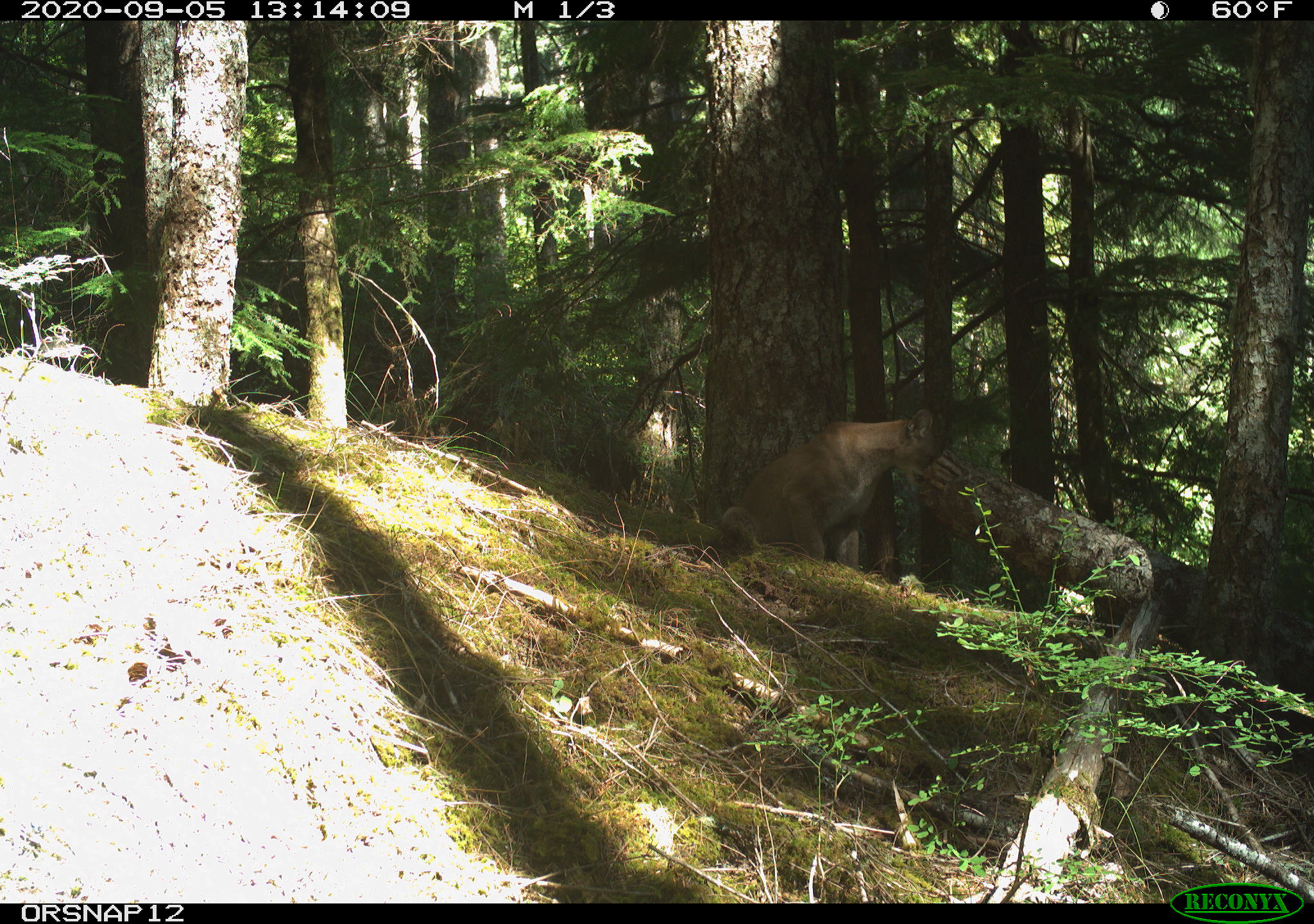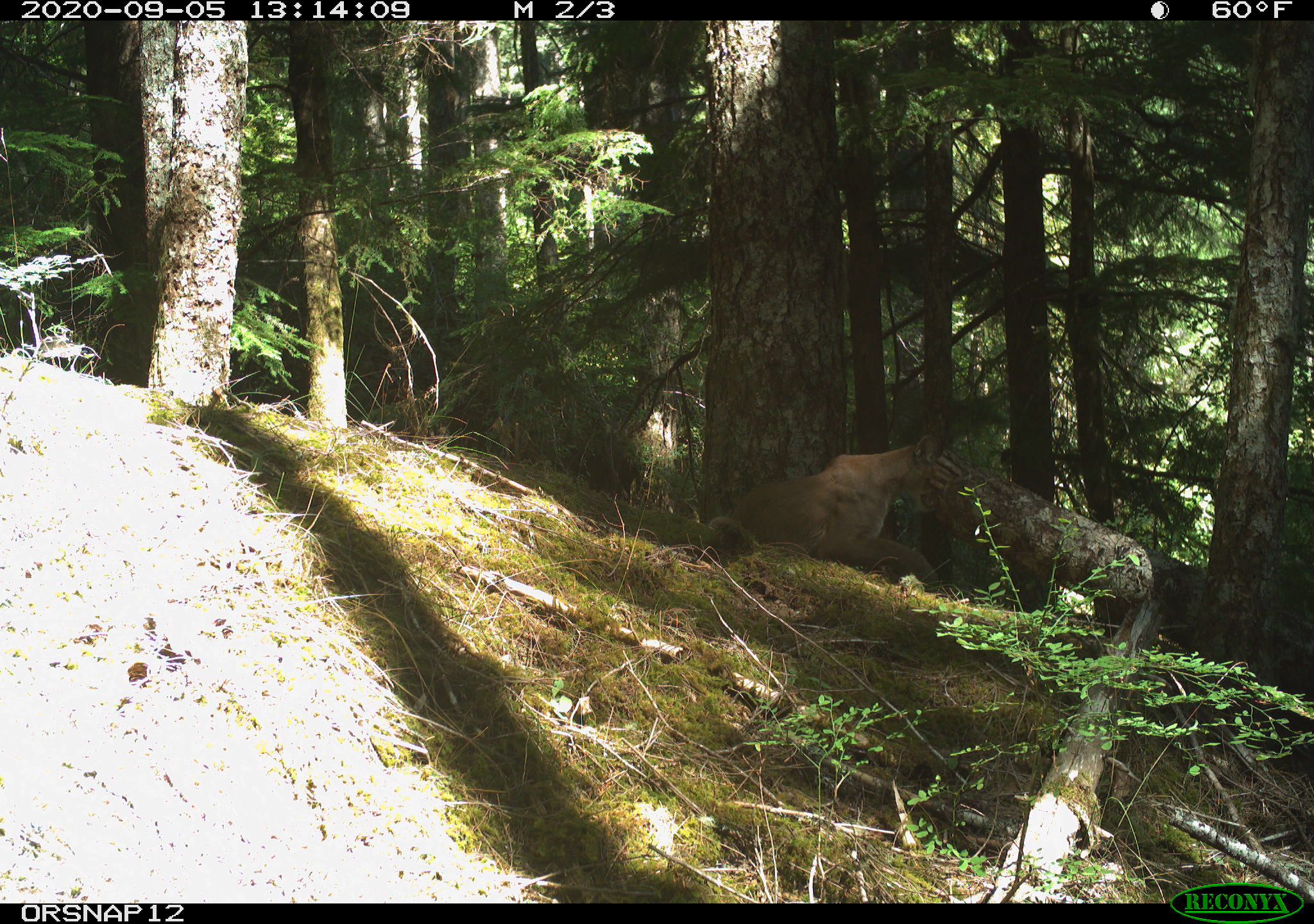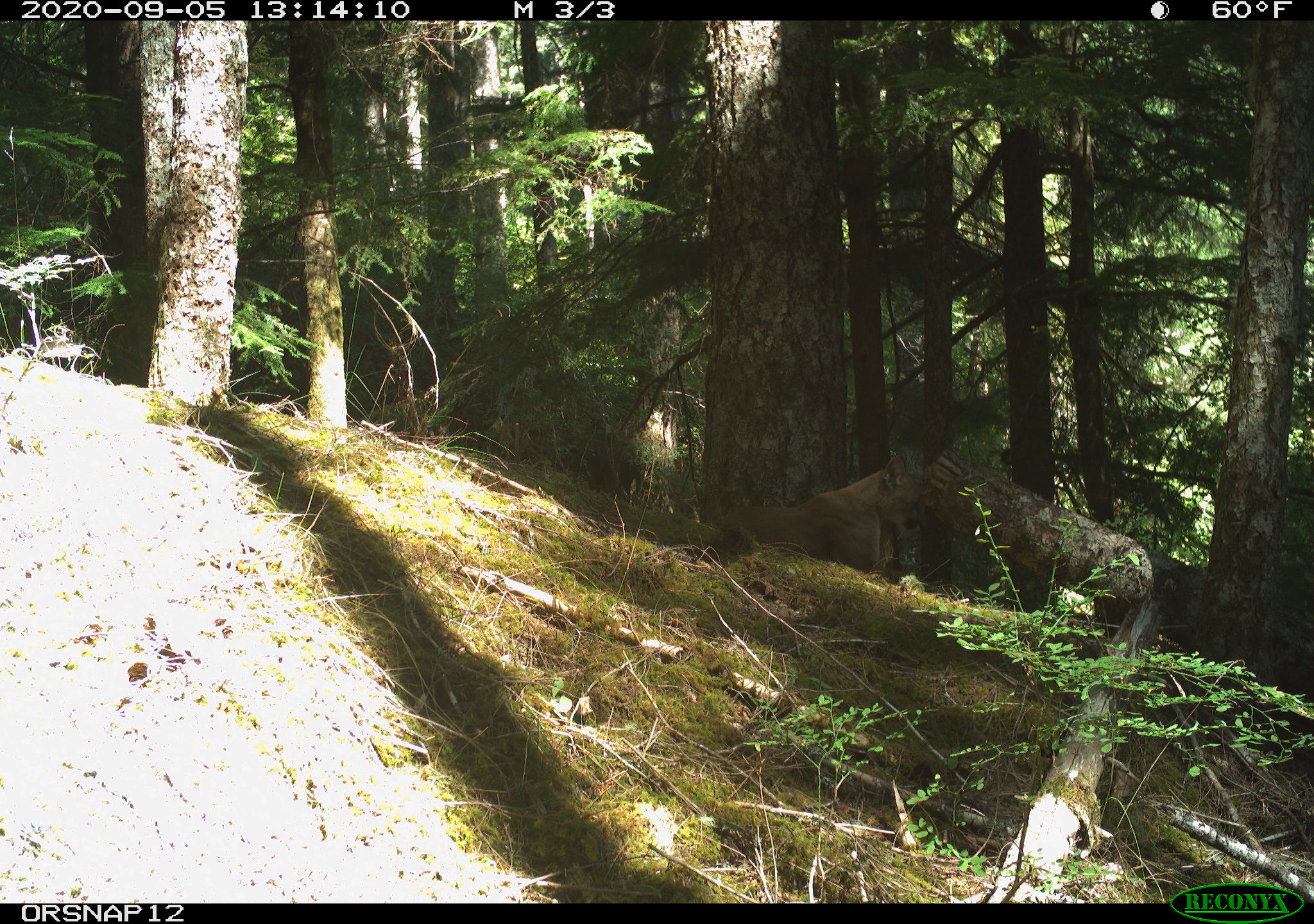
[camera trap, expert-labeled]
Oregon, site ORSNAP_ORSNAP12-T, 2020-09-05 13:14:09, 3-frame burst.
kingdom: Animalia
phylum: Chordata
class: Mammalia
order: Carnivora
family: Felidae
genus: Puma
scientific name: Puma concolor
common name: cougar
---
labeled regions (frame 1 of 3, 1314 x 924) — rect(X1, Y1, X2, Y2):
cougar: rect(711, 374, 966, 604)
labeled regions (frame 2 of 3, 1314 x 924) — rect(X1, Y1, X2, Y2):
cougar: rect(723, 414, 981, 639)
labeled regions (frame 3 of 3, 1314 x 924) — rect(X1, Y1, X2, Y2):
cougar: rect(693, 416, 969, 601)